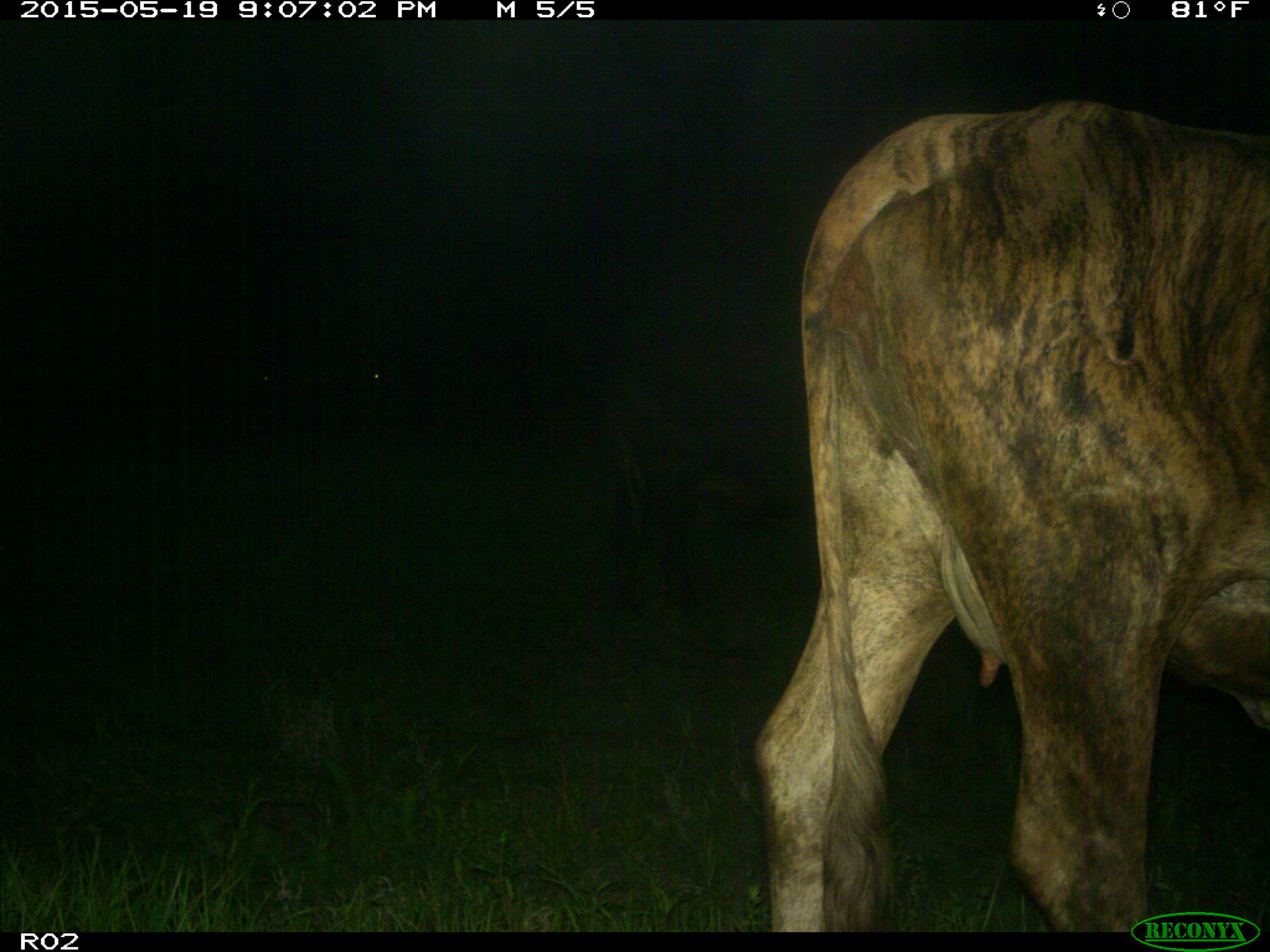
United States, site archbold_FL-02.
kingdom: Animalia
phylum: Chordata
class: Mammalia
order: Artiodactyla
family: Bovidae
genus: Bos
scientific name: Bos taurus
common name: domestic cow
Bos taurus (domestic cow).